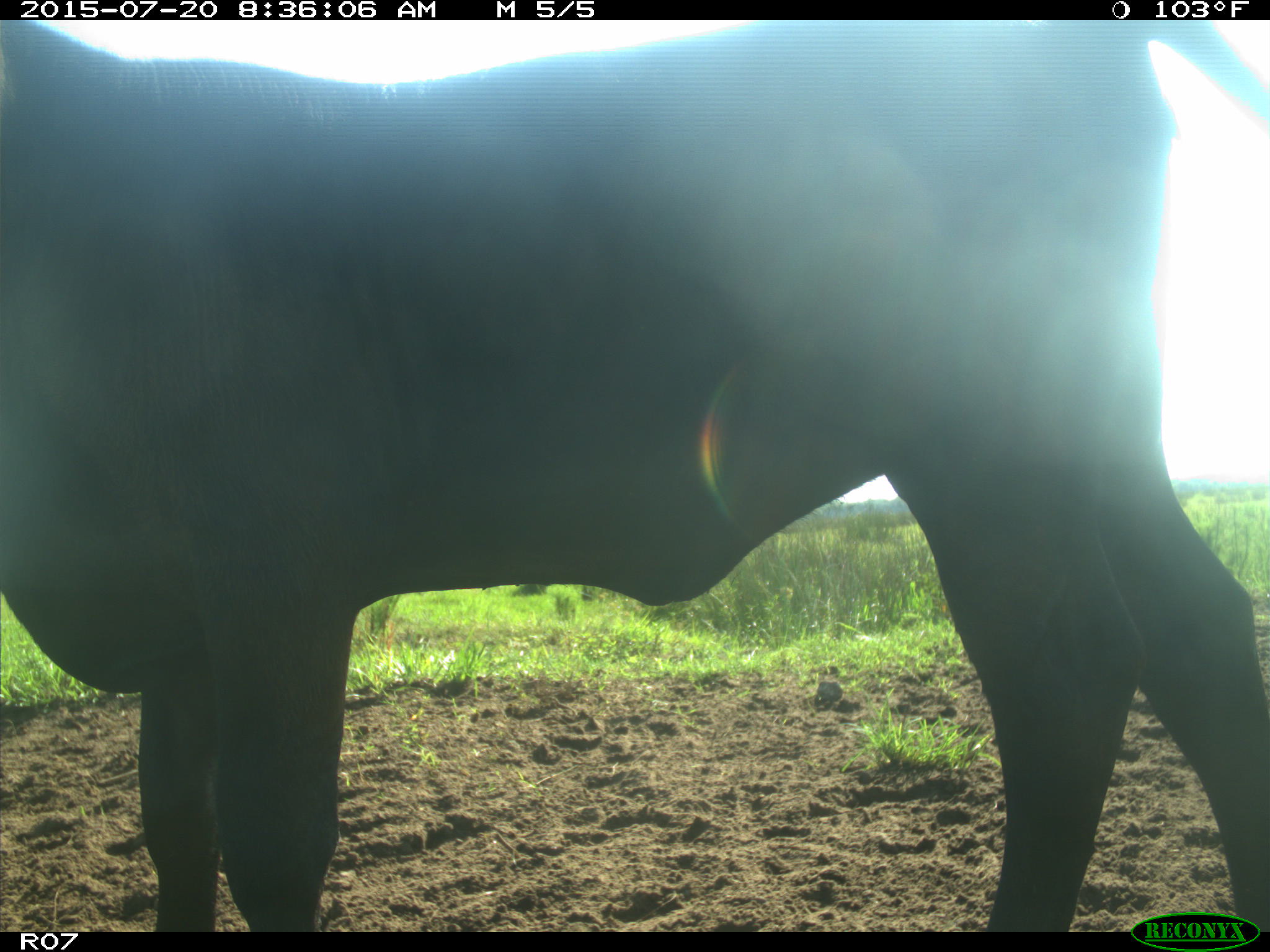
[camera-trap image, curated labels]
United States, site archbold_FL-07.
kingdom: Animalia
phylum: Chordata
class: Mammalia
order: Artiodactyla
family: Bovidae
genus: Bos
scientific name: Bos taurus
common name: domestic cow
Bos taurus (domestic cow).